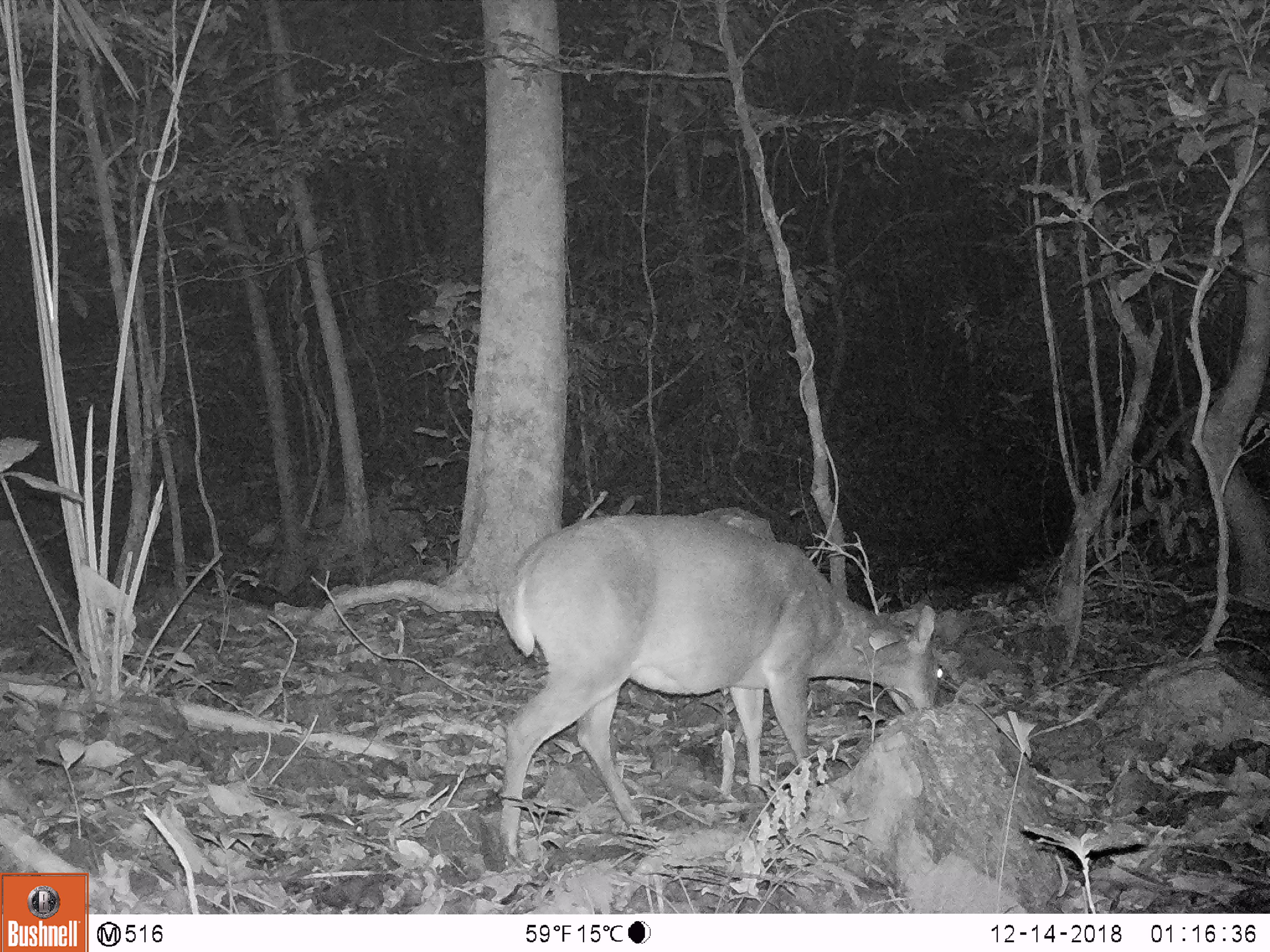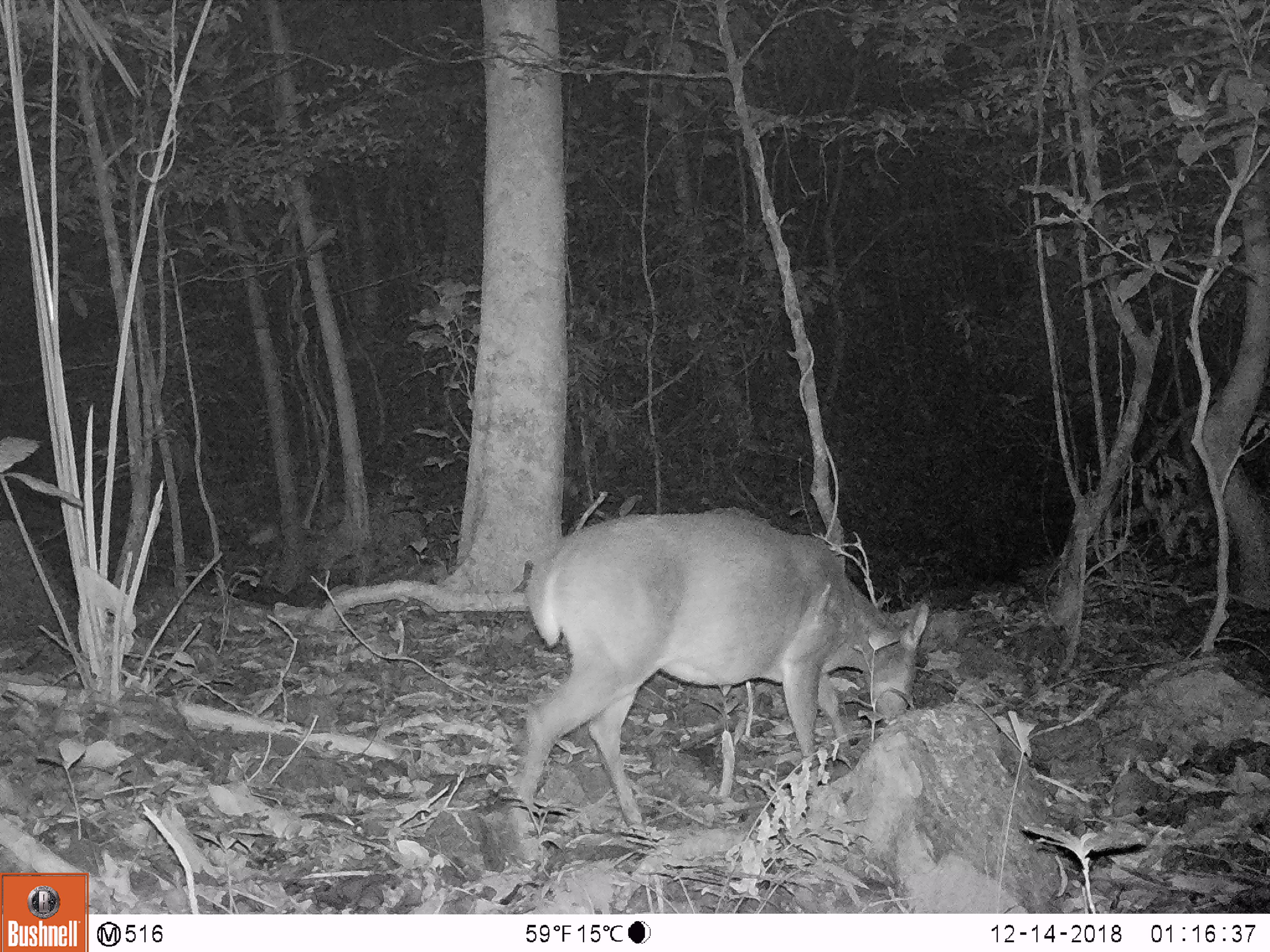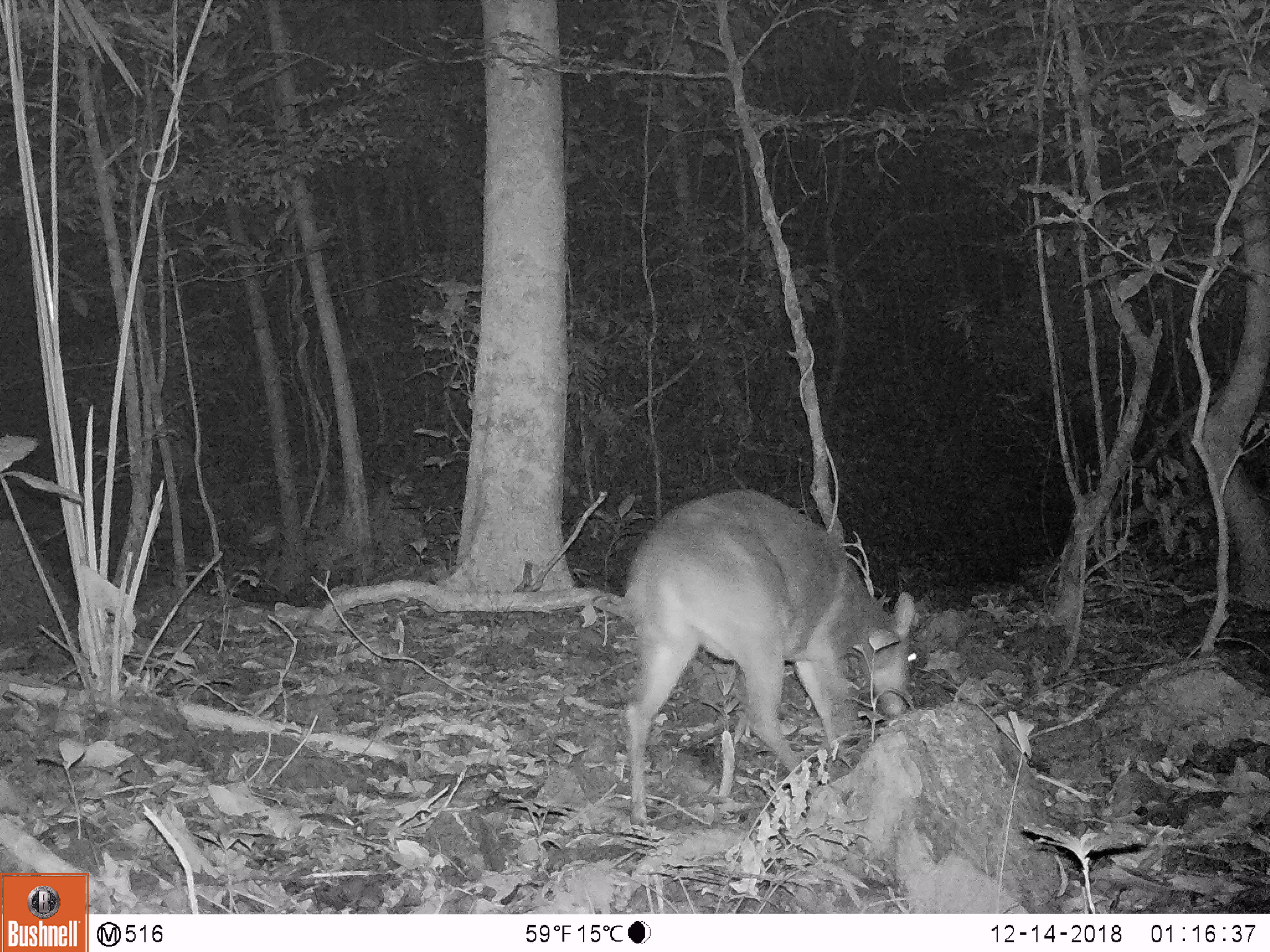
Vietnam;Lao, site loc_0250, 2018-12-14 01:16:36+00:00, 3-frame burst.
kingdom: Animalia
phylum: Chordata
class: Mammalia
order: Artiodactyla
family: Cervidae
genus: Muntiacus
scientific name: Muntiacus vuquangensis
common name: large-antlered muntjac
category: large antlered muntjac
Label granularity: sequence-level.